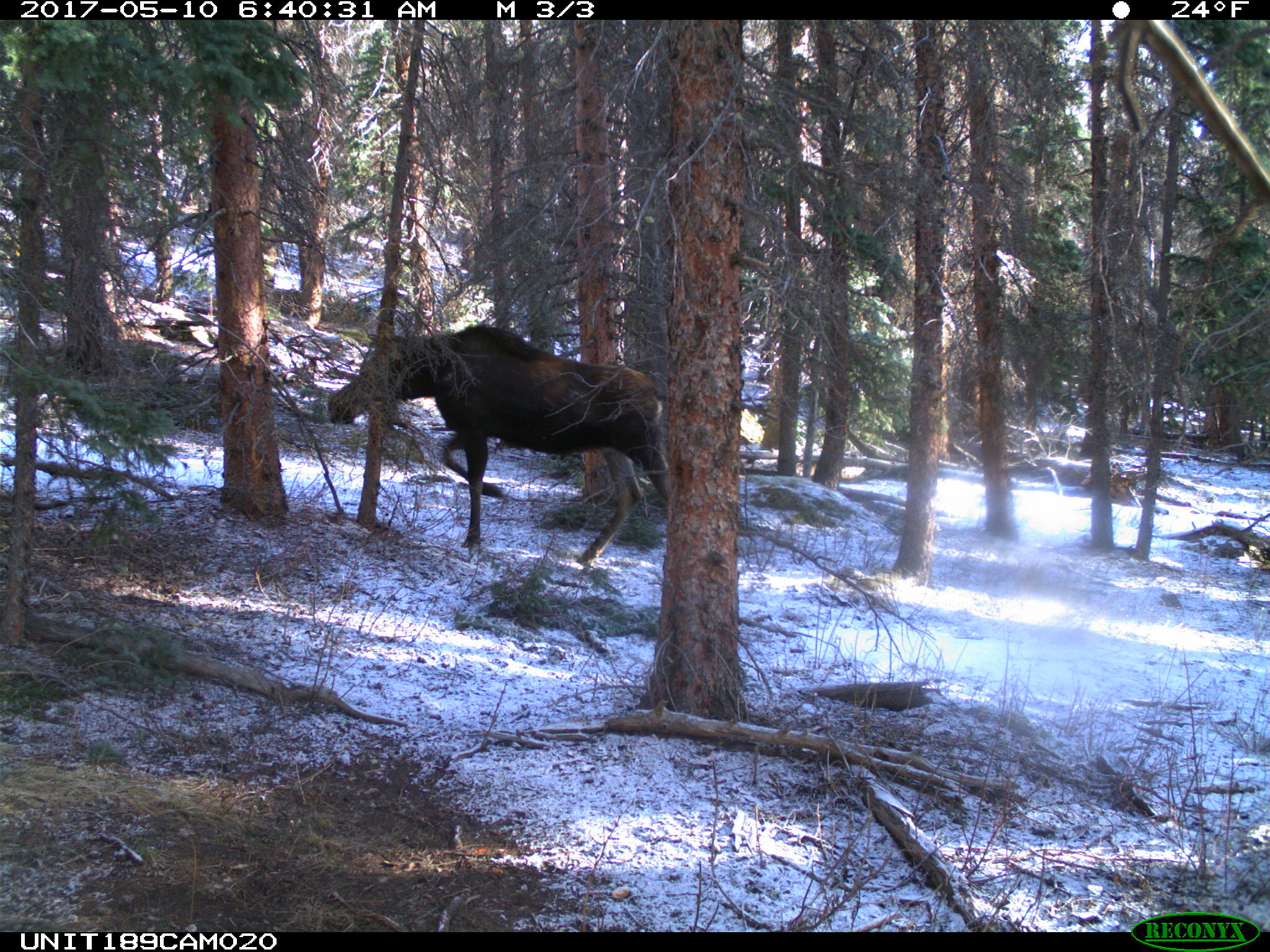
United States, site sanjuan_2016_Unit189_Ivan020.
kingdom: Animalia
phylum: Chordata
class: Mammalia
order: Artiodactyla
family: Cervidae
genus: Alces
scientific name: Alces alces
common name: moose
Alces alces (moose).